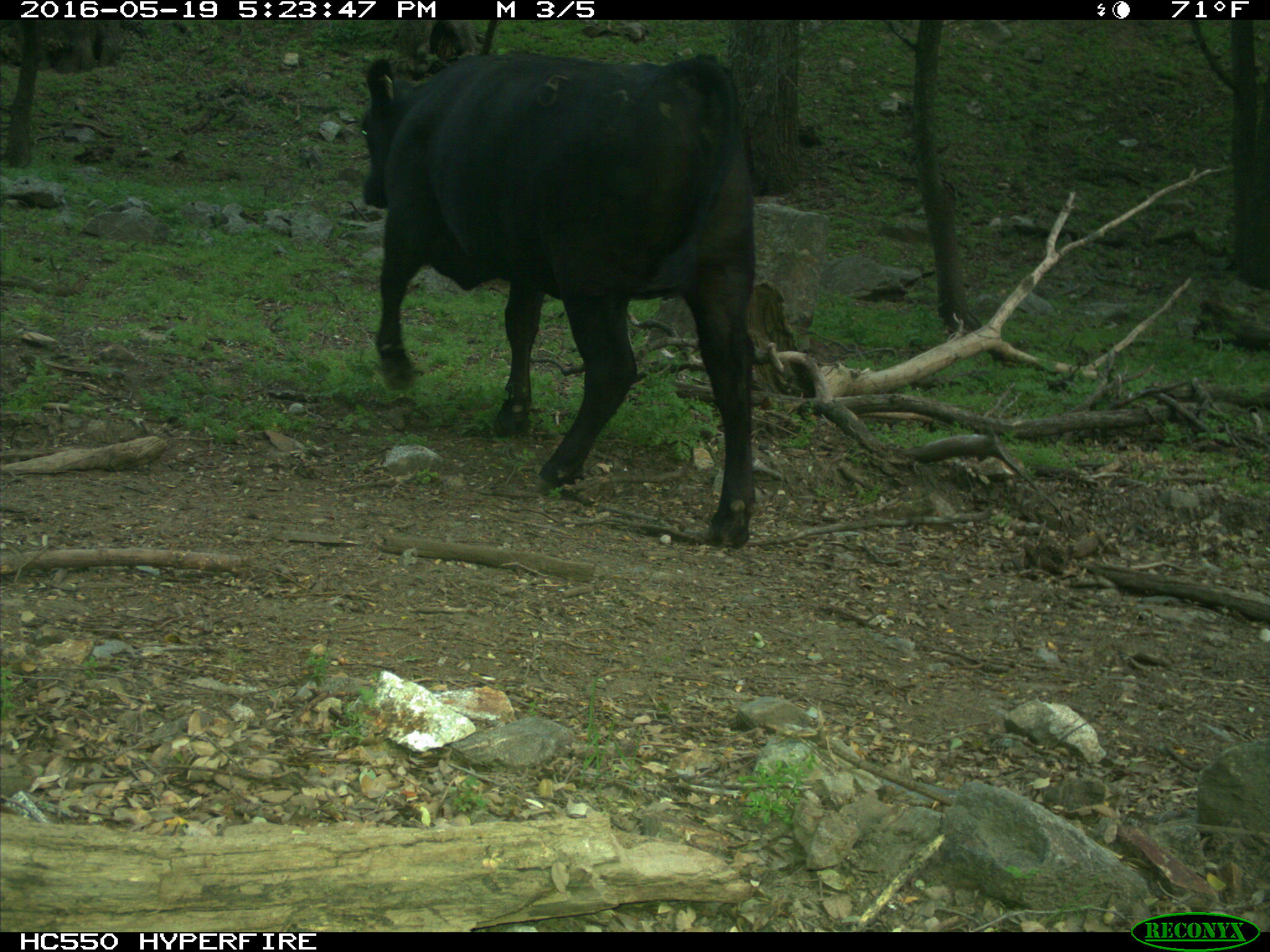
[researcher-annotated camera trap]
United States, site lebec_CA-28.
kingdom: Animalia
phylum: Chordata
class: Mammalia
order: Artiodactyla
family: Bovidae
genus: Bos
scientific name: Bos taurus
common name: domestic cow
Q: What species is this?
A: Bos taurus (domestic cow).